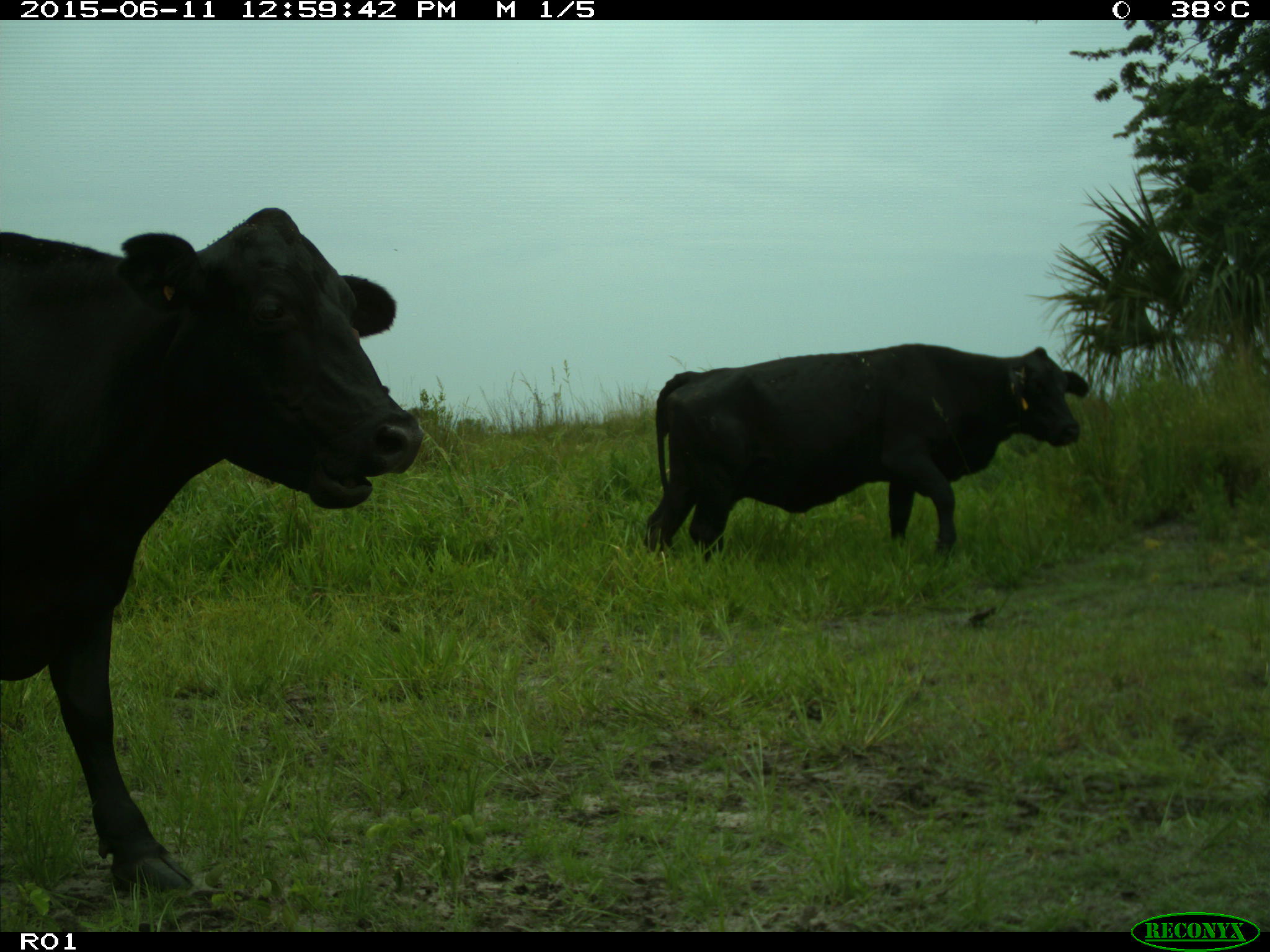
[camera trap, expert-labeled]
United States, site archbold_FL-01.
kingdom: Animalia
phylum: Chordata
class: Mammalia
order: Artiodactyla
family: Bovidae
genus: Bos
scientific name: Bos taurus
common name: domestic cow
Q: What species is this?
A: Bos taurus (domestic cow).